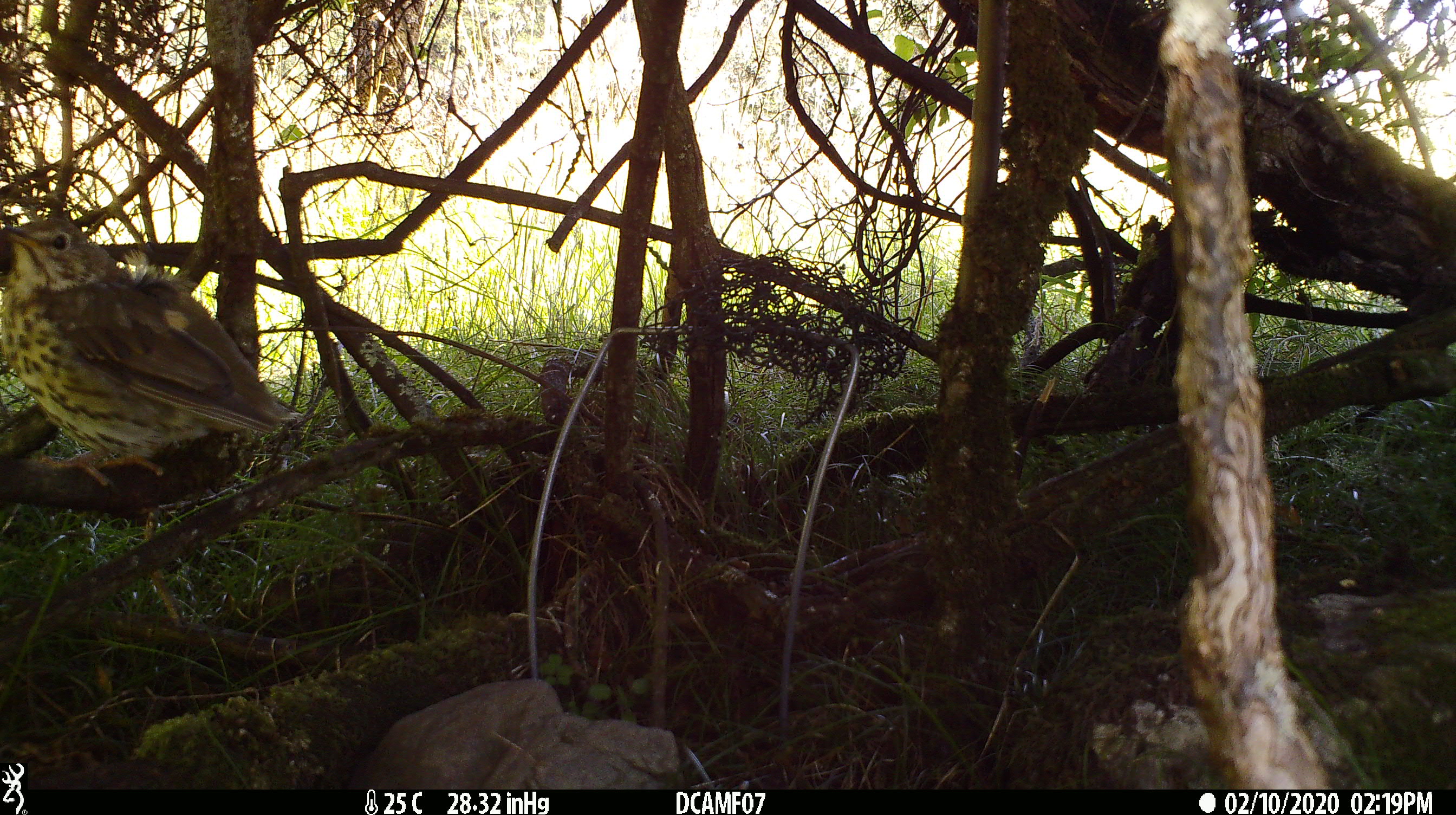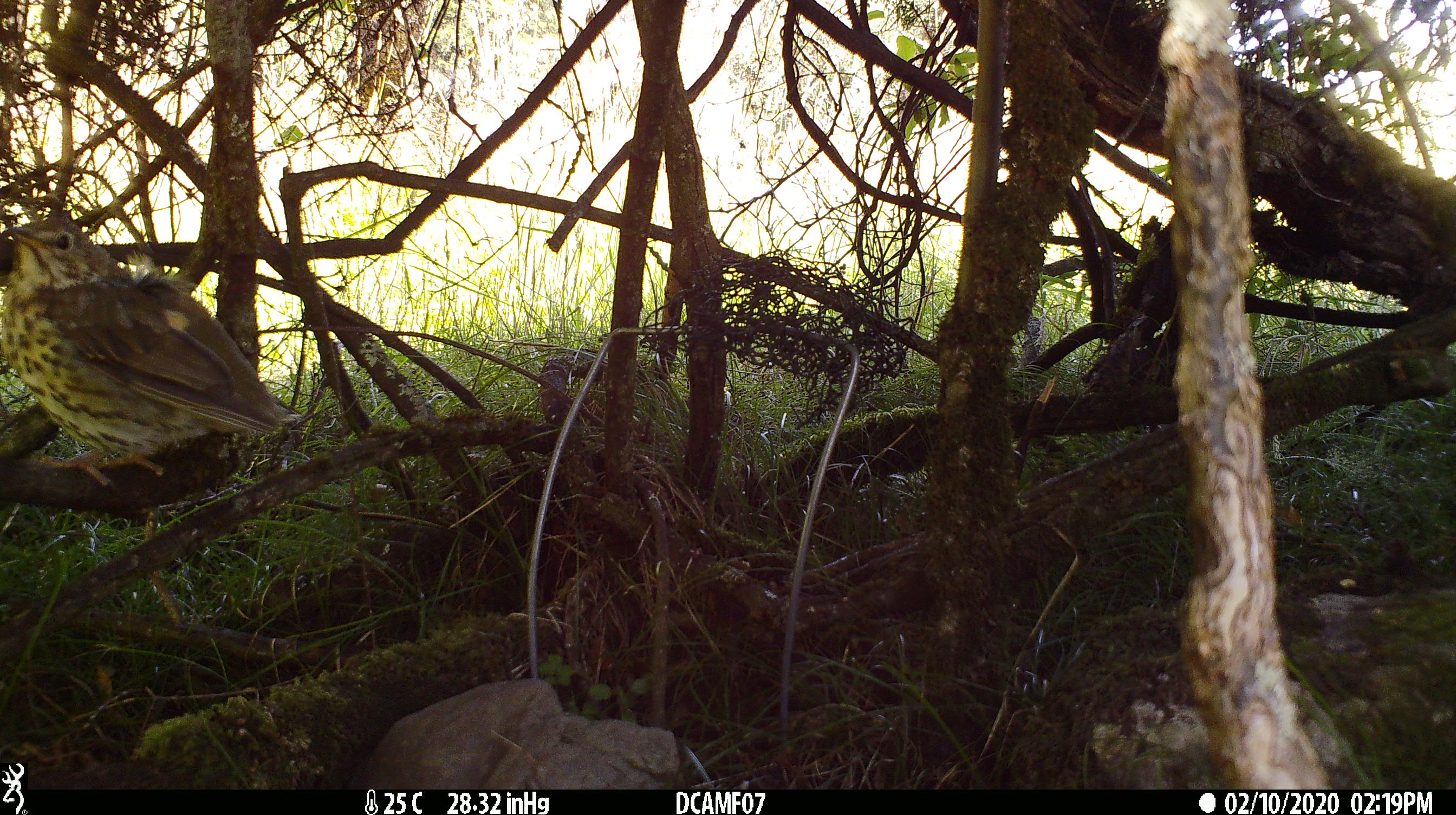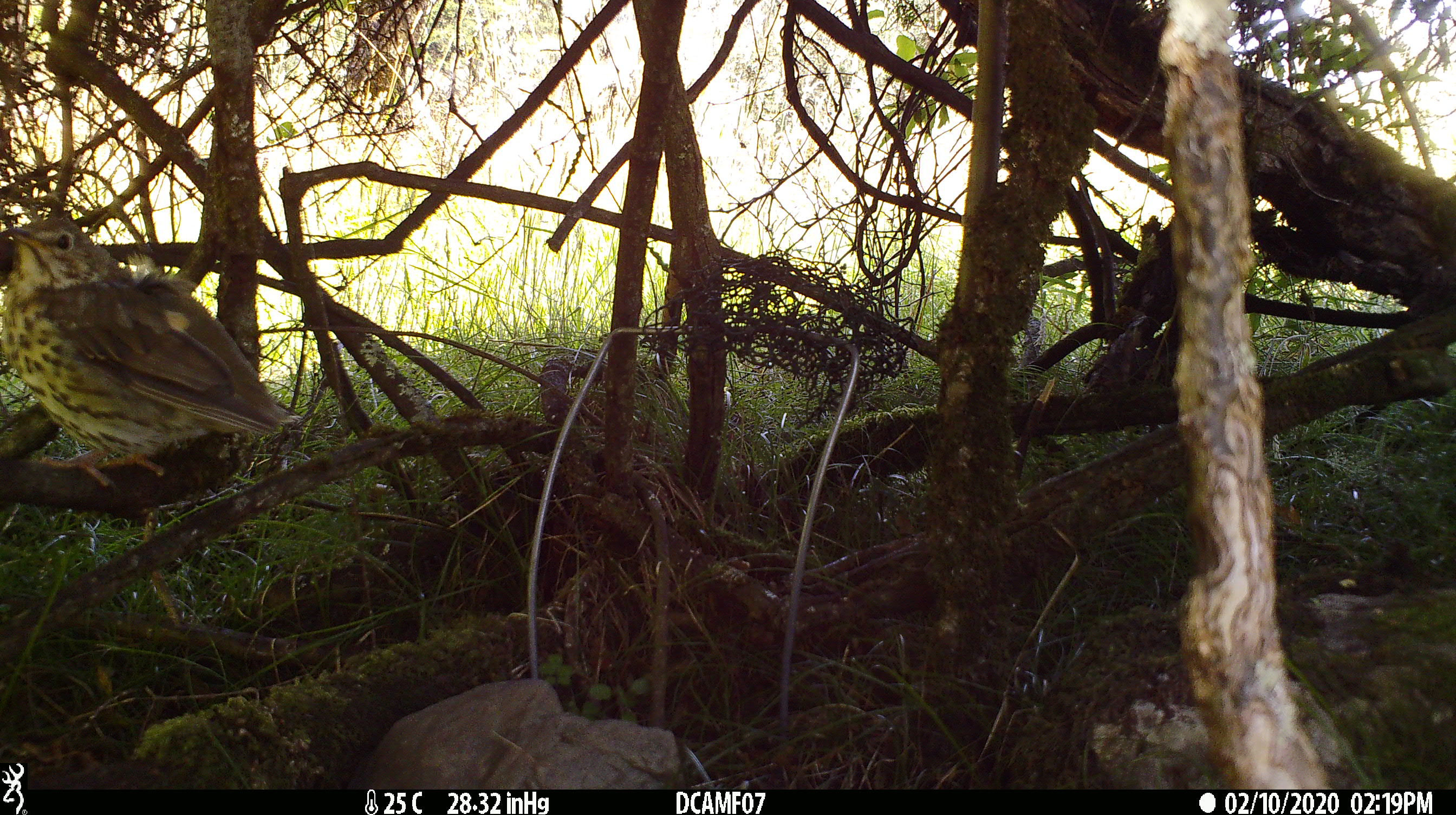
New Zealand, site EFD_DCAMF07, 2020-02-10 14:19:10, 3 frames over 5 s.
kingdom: Animalia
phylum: Chordata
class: Aves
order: Passeriformes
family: Turdidae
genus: Turdus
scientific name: Turdus philomelos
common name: song thrush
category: thrush